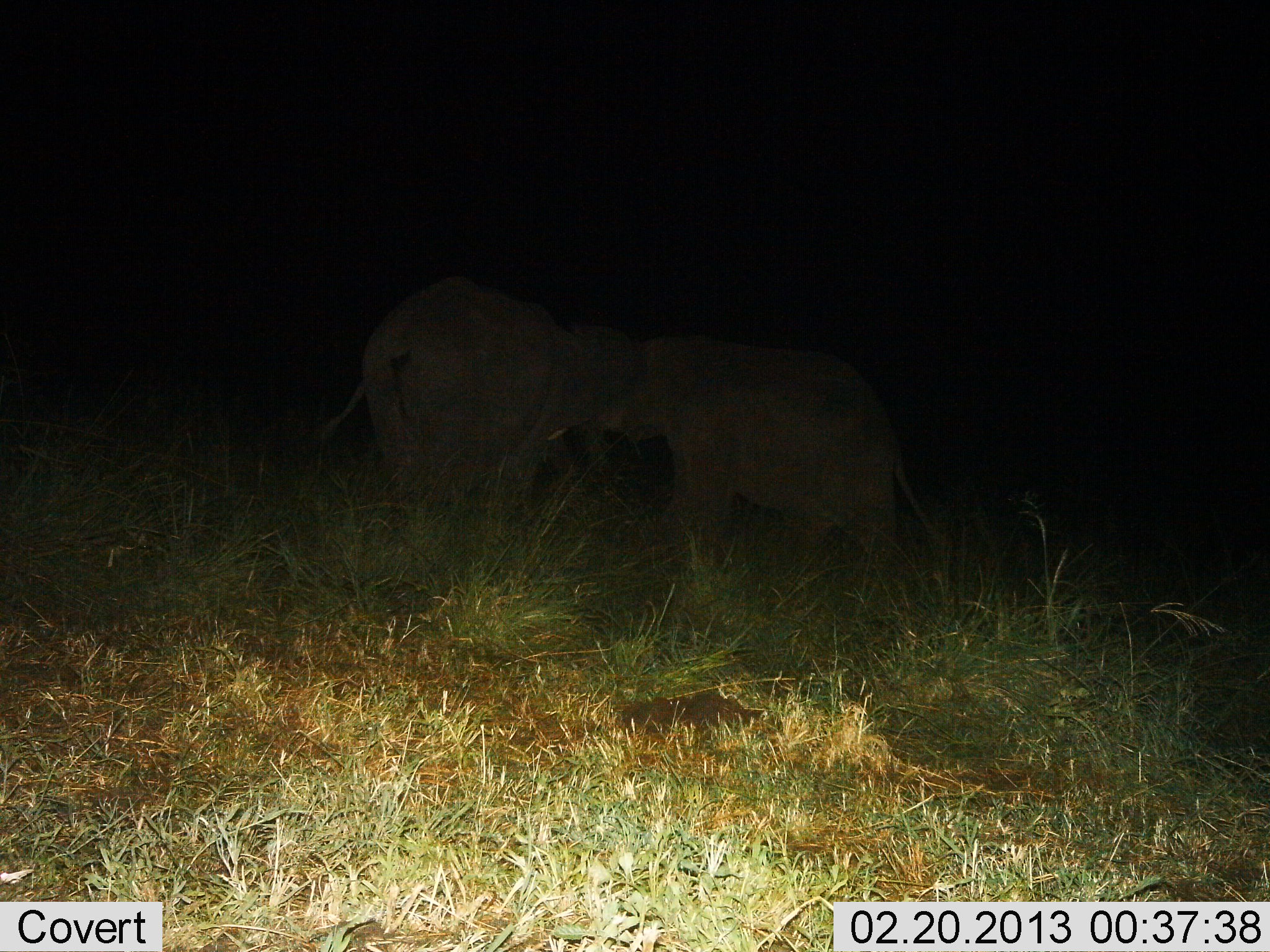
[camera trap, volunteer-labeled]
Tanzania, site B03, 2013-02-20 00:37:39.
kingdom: Animalia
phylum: Chordata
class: Mammalia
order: Proboscidea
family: Elephantidae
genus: Loxodonta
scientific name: Loxodonta africana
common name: african bush elephant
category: elephant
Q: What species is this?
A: Elephant (african bush elephant) (Loxodonta africana).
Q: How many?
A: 2.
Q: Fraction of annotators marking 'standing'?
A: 75%.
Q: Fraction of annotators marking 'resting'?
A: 0%.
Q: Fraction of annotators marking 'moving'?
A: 6%.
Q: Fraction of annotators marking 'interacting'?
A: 38%.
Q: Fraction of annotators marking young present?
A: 6%.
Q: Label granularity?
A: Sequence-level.